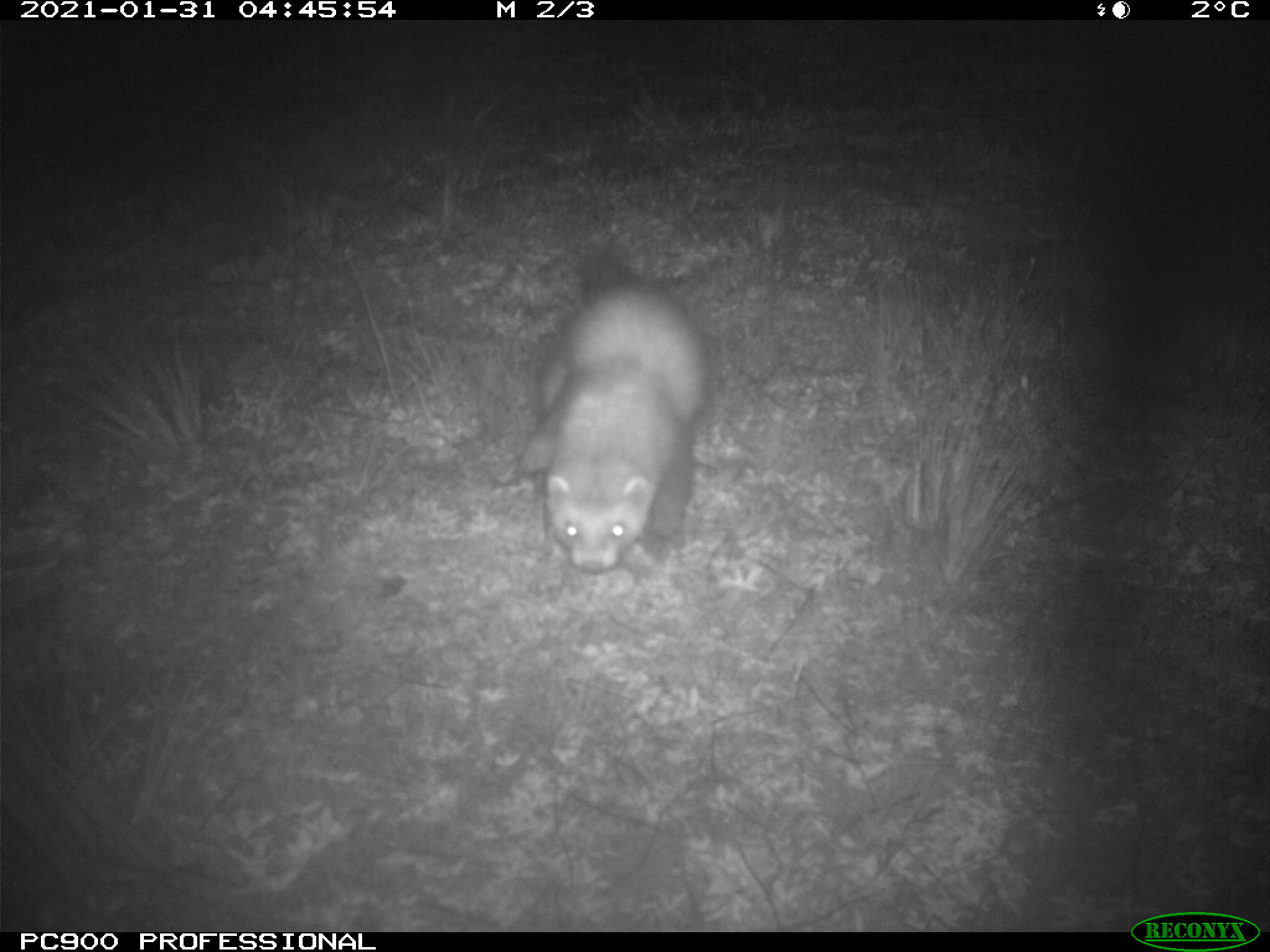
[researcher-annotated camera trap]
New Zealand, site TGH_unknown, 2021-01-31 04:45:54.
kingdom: Animalia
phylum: Chordata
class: Mammalia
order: Carnivora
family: Mustelidae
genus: Mustela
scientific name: Mustela furo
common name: ferret